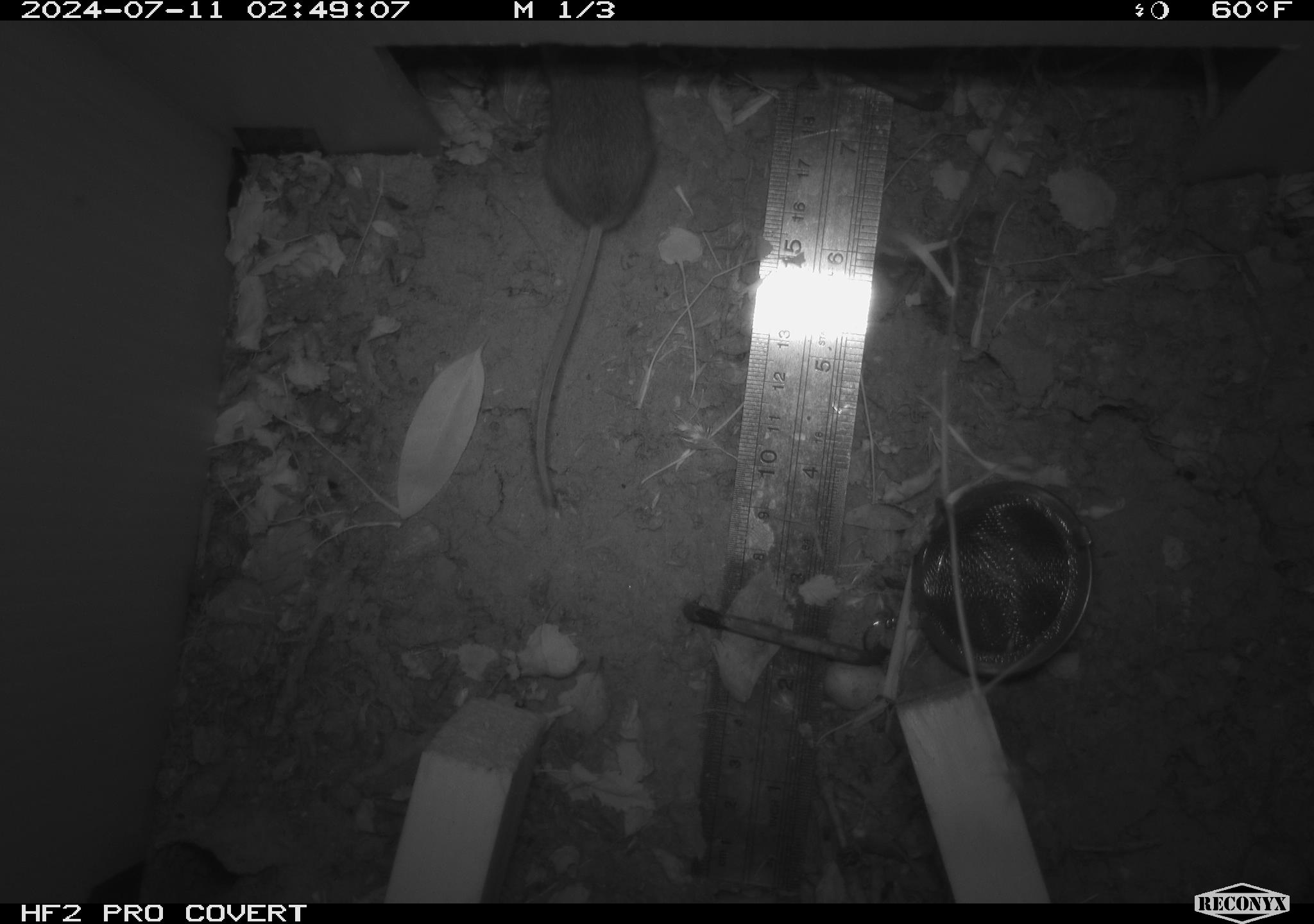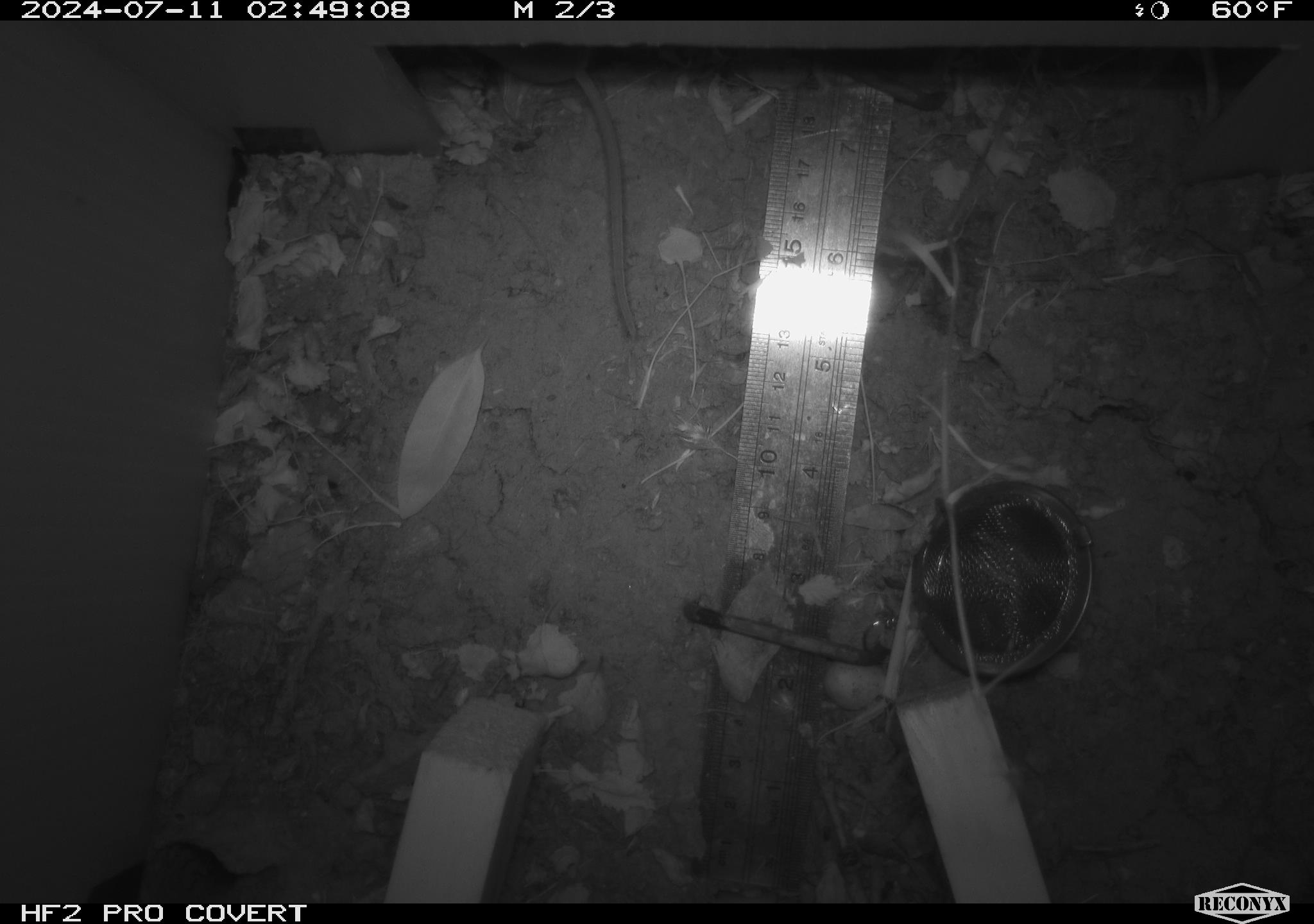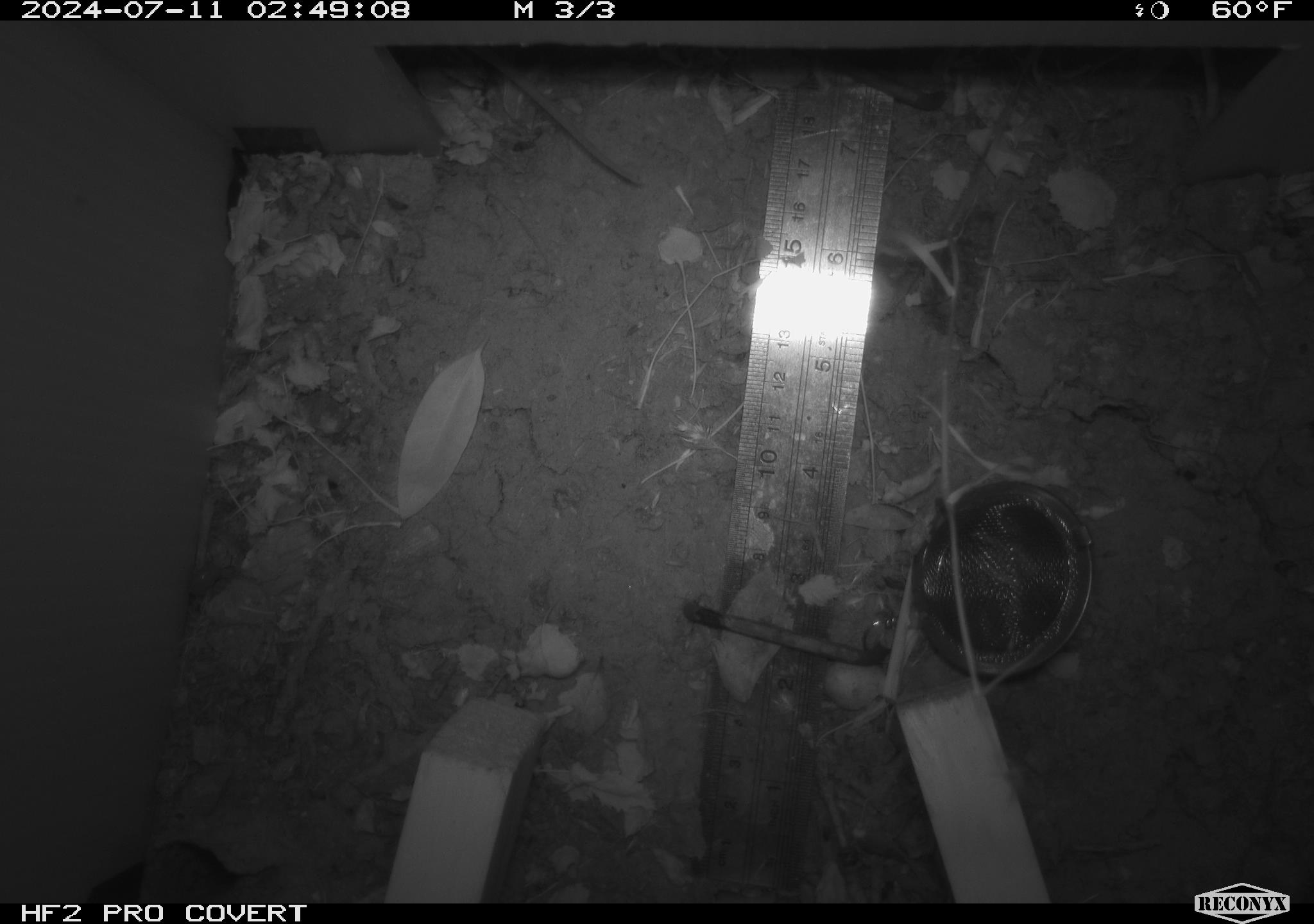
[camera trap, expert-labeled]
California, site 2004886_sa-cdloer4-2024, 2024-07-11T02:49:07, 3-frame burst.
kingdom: Animalia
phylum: Chordata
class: Mammalia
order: Rodentia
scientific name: Rodentia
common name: rodent